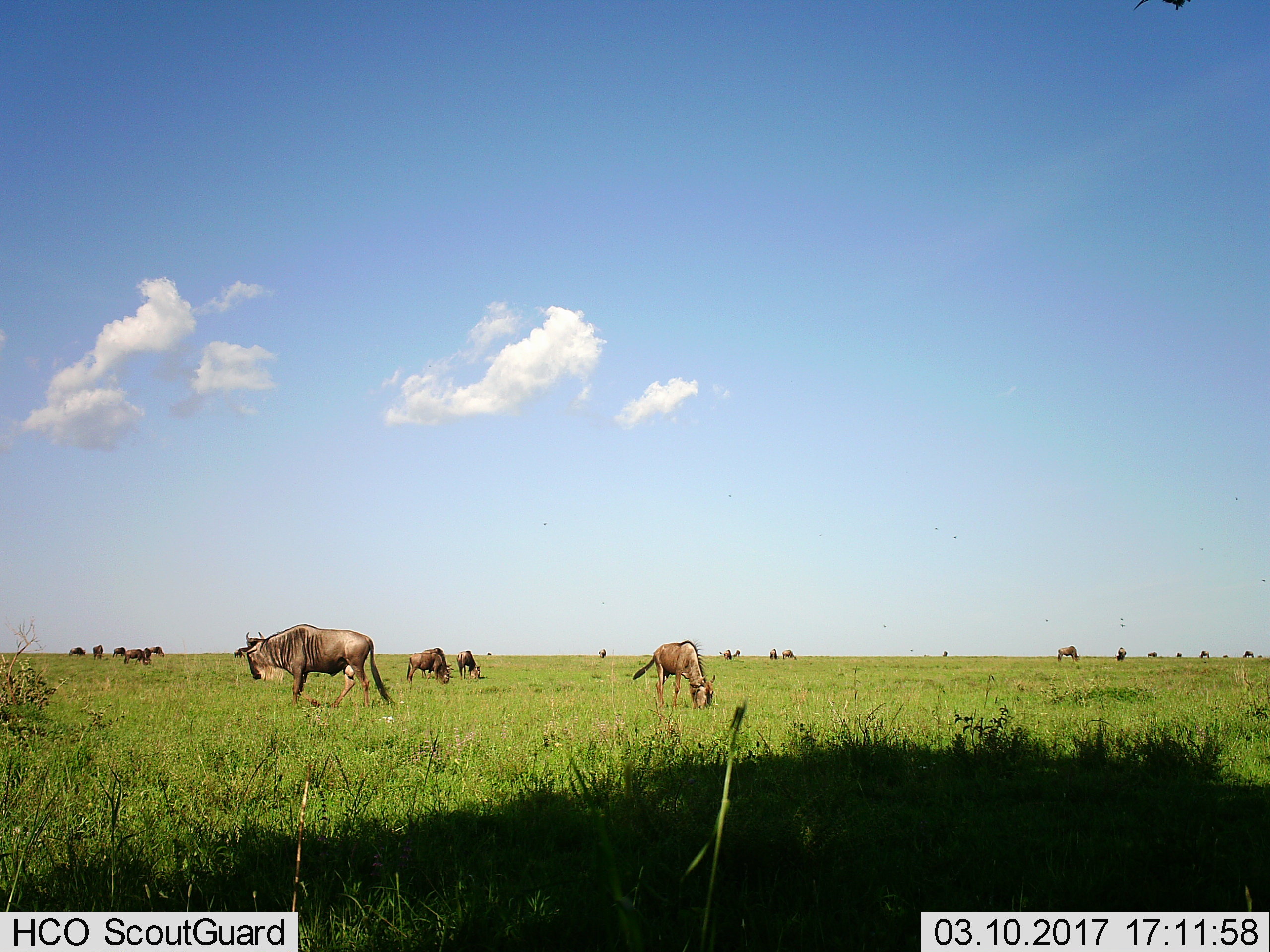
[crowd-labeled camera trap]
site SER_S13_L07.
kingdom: Animalia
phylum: Chordata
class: Mammalia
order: Artiodactyla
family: Bovidae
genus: Connochaetes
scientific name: Connochaetes taurinus taurinus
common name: blue wildebeest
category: wildebeestblue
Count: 11-50.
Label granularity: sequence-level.